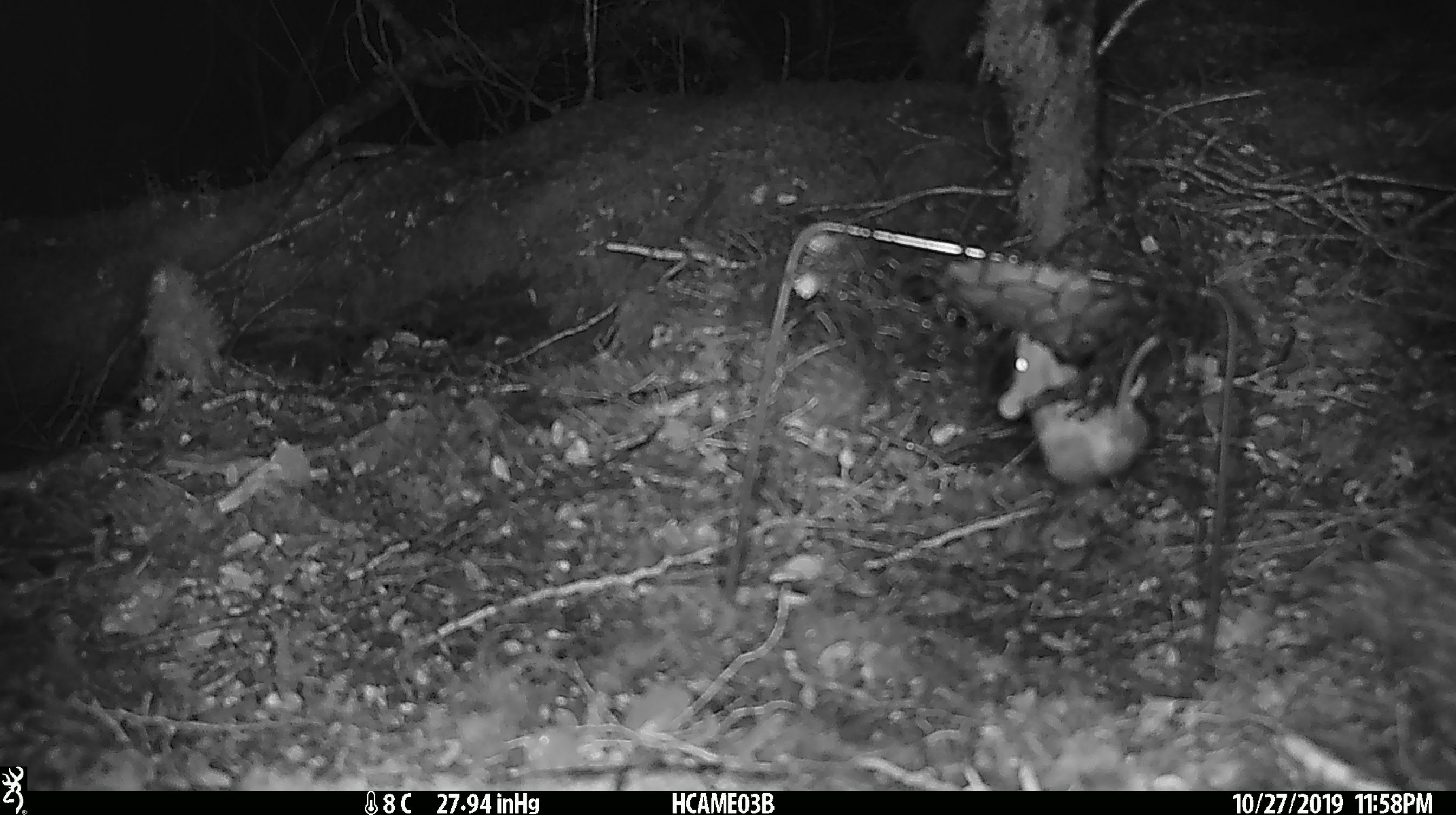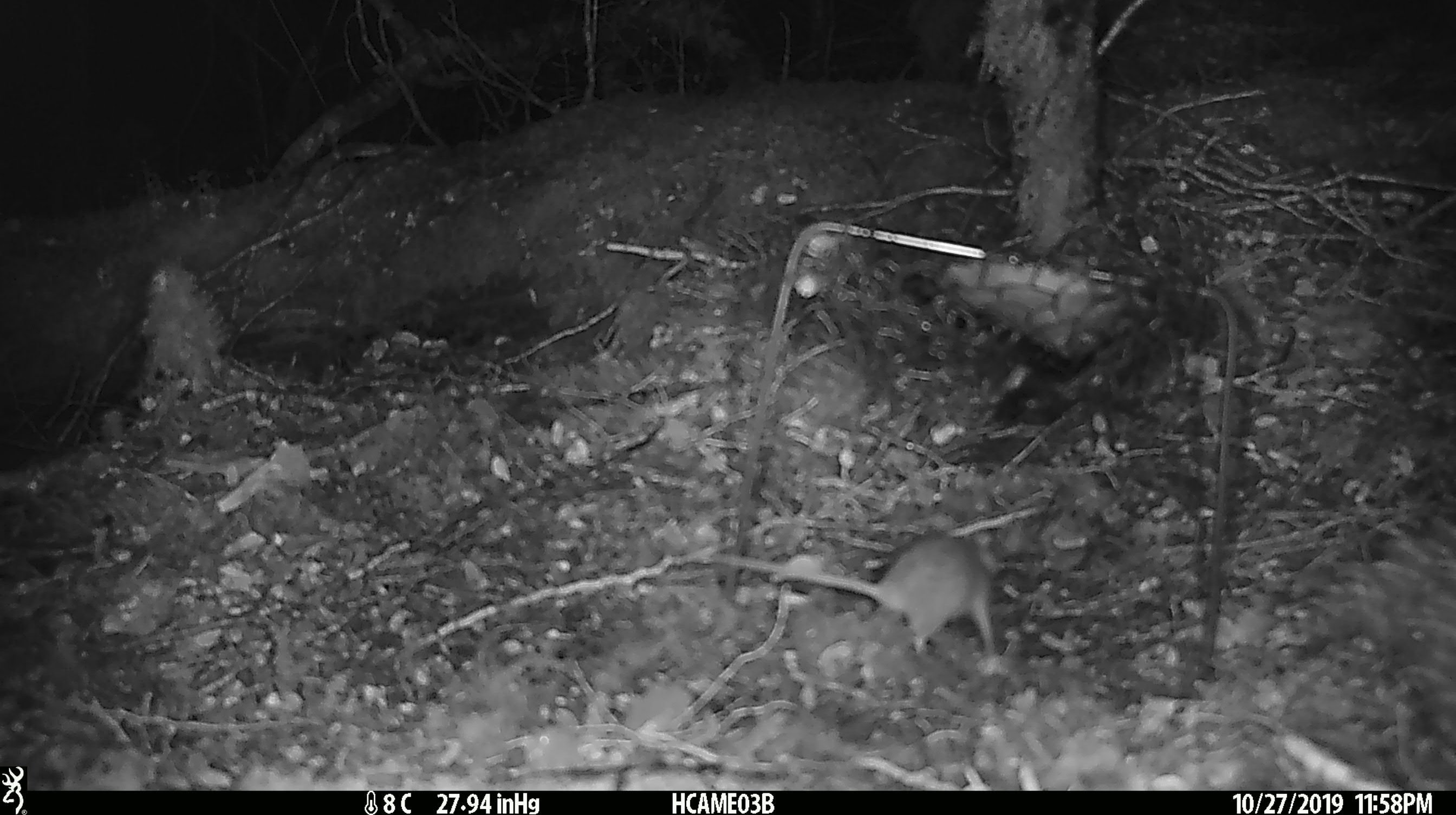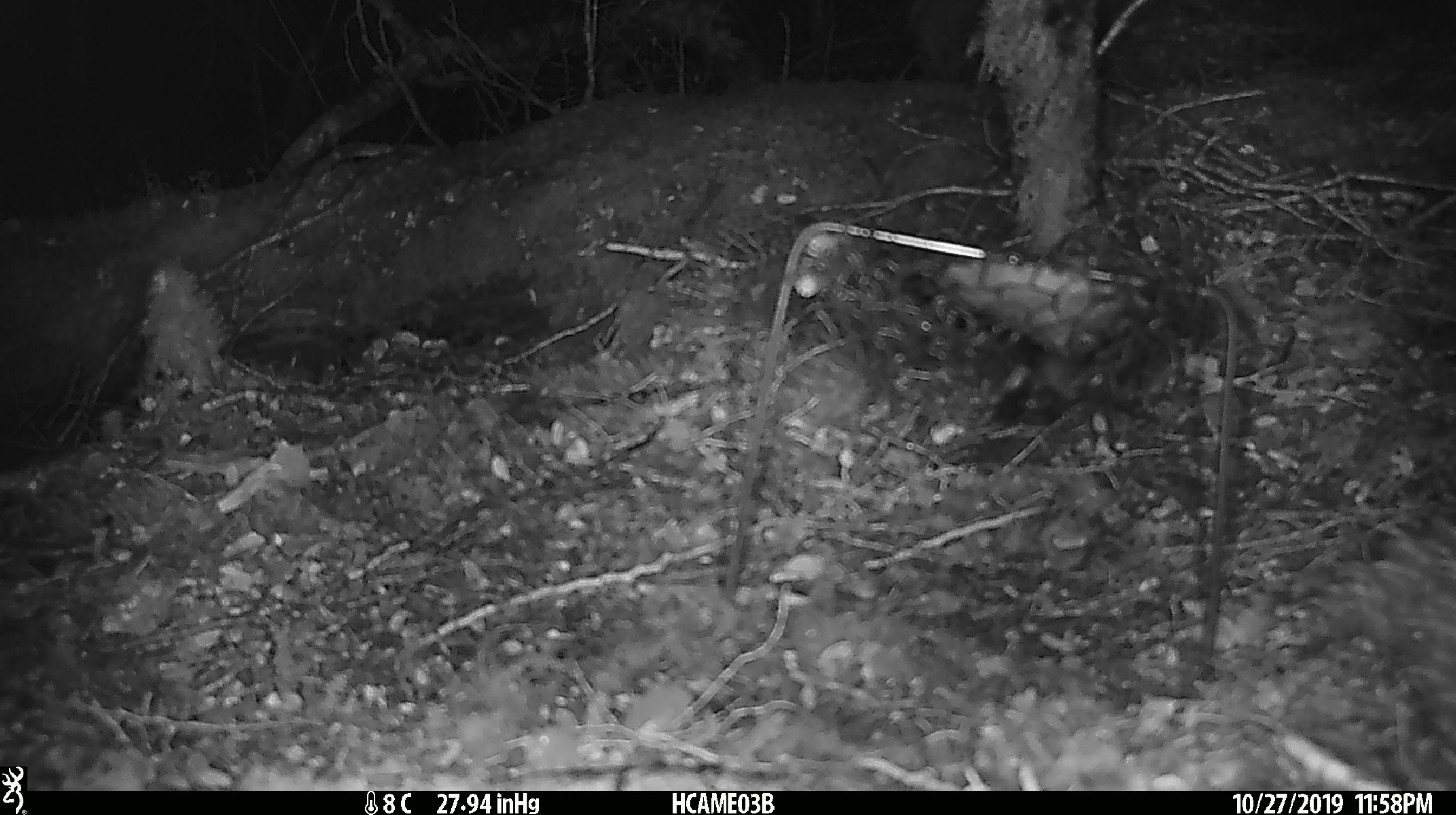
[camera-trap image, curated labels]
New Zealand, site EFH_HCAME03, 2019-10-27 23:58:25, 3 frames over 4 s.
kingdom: Animalia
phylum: Chordata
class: Mammalia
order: Rodentia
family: Muridae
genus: Mus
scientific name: Mus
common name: mouse